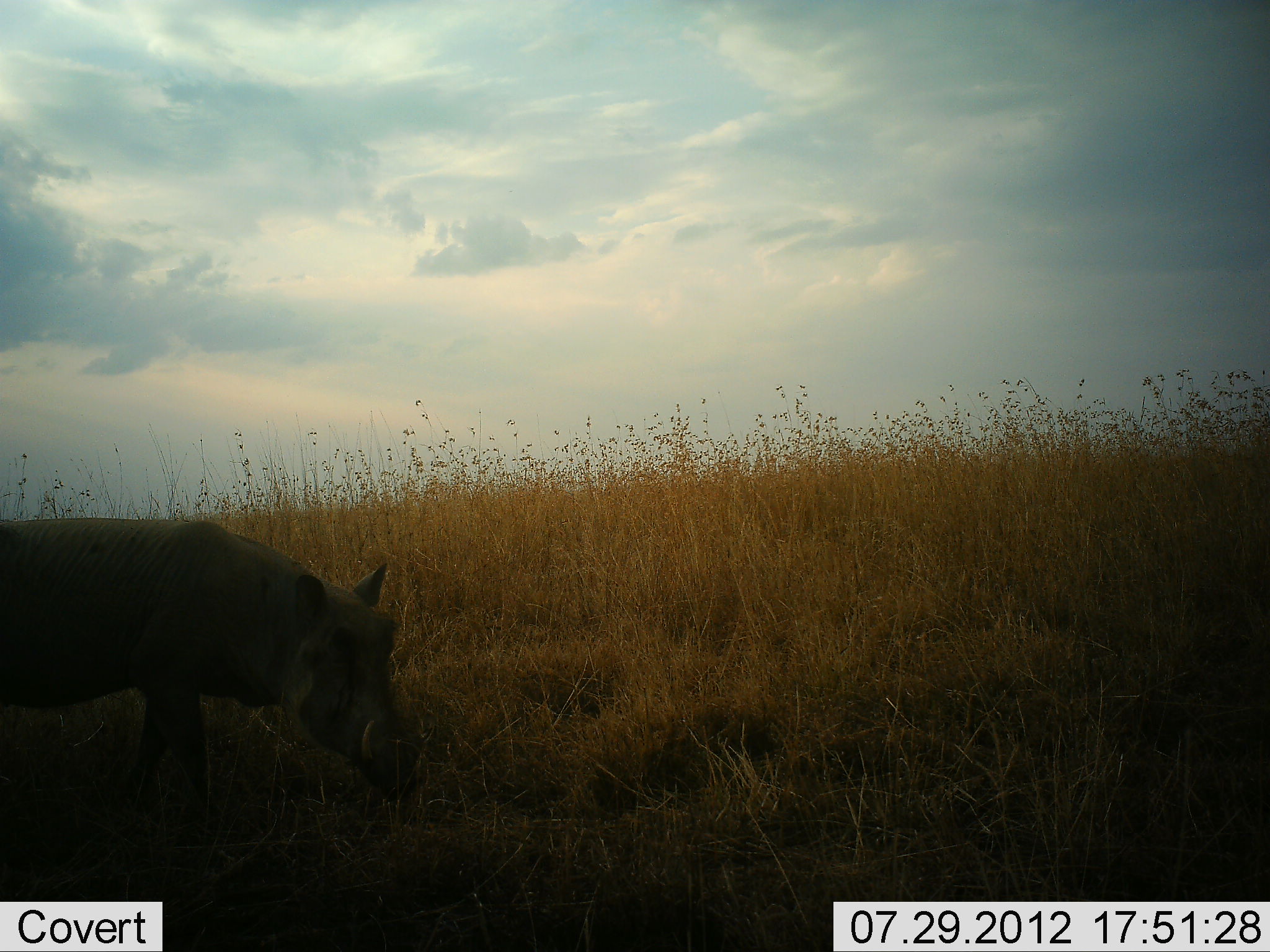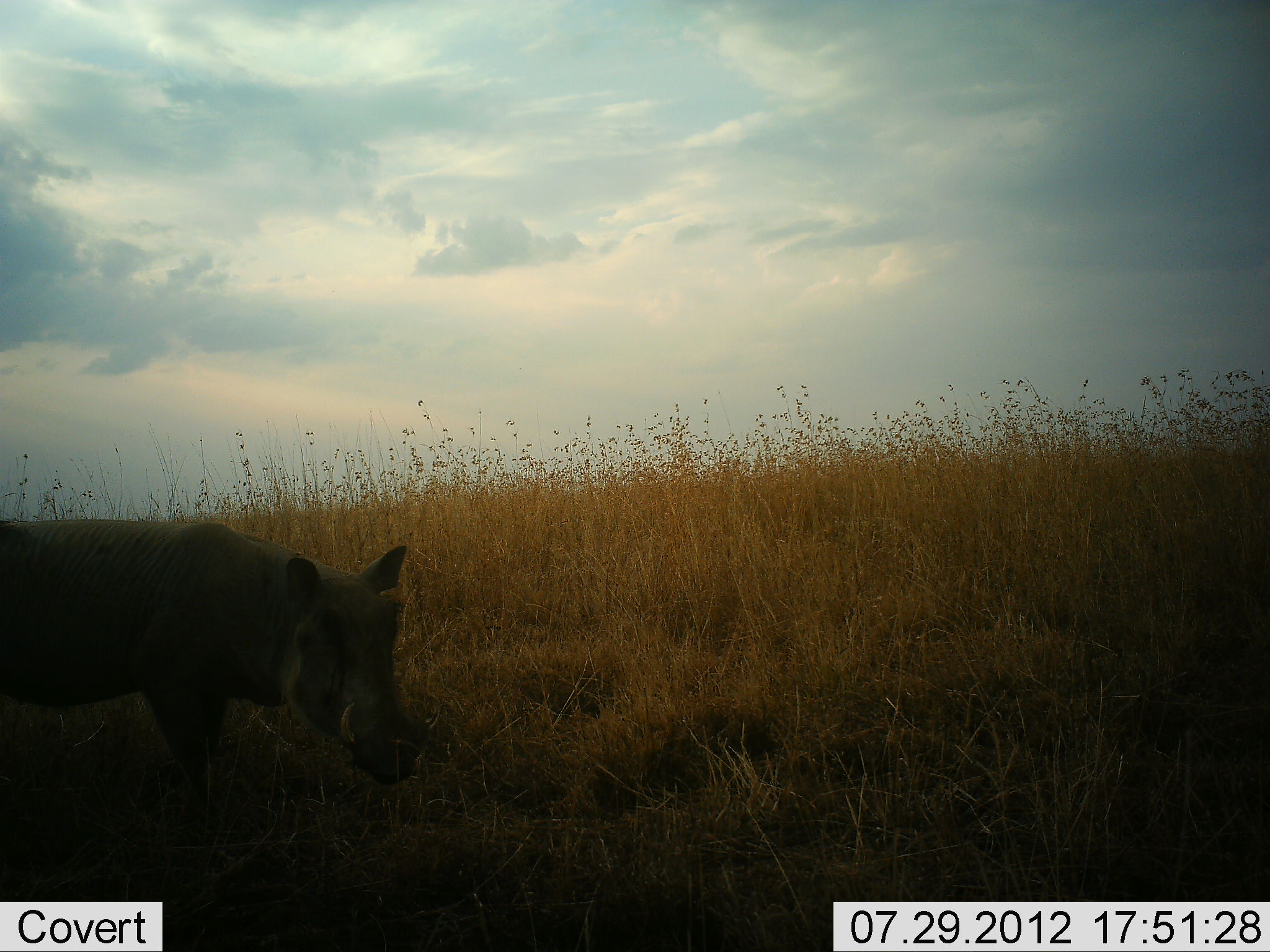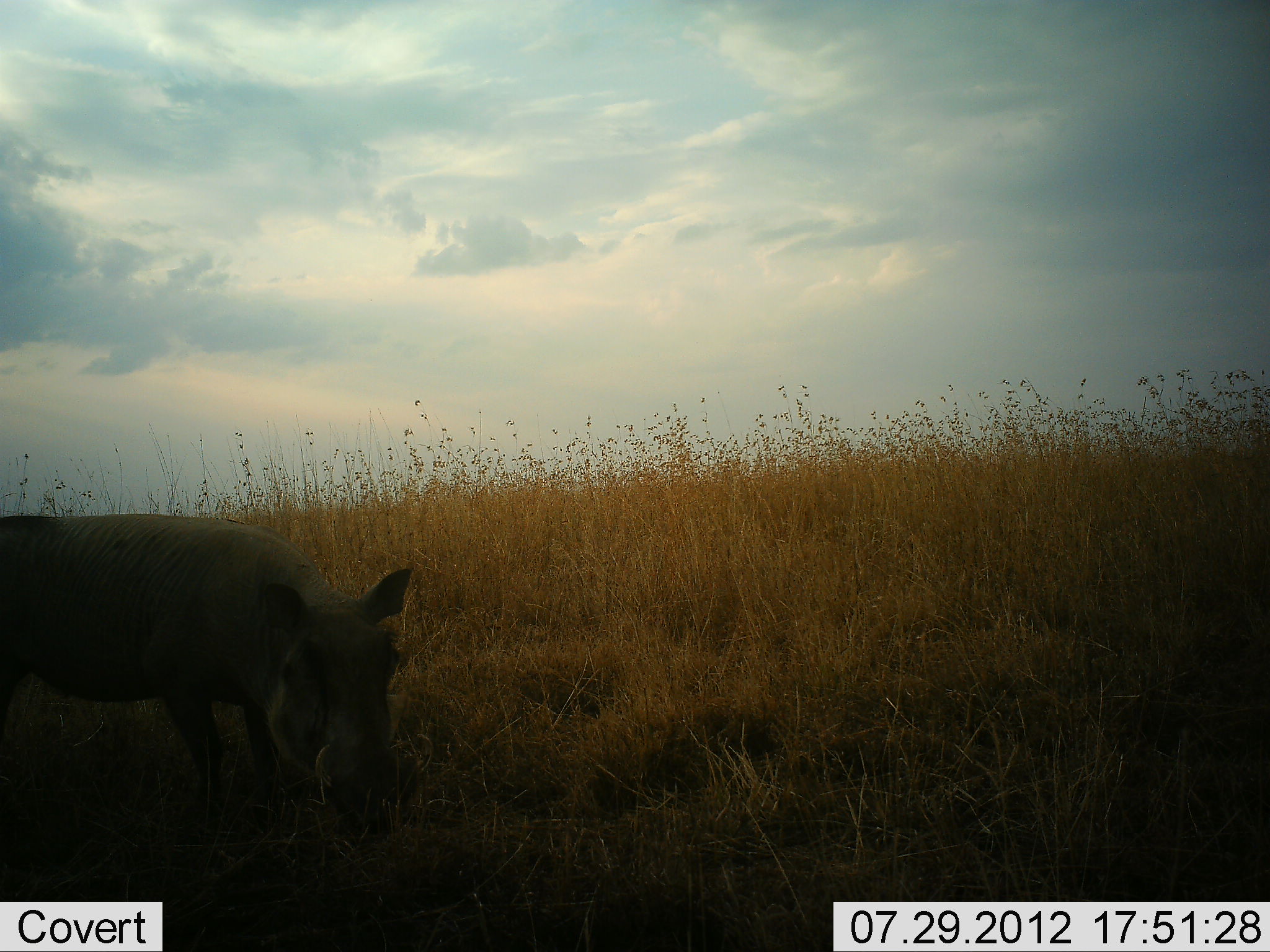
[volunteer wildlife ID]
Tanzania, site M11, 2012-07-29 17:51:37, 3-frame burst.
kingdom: Animalia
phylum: Chordata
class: Mammalia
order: Artiodactyla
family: Suidae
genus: Phacochoerus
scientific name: Phacochoerus africanus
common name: warthog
Warthog (Phacochoerus africanus), count 1. Behavior (volunteer vote fractions): standing 90%, resting 0%, moving 0%, interacting 0%. Young present (vote fraction): 0%. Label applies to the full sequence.